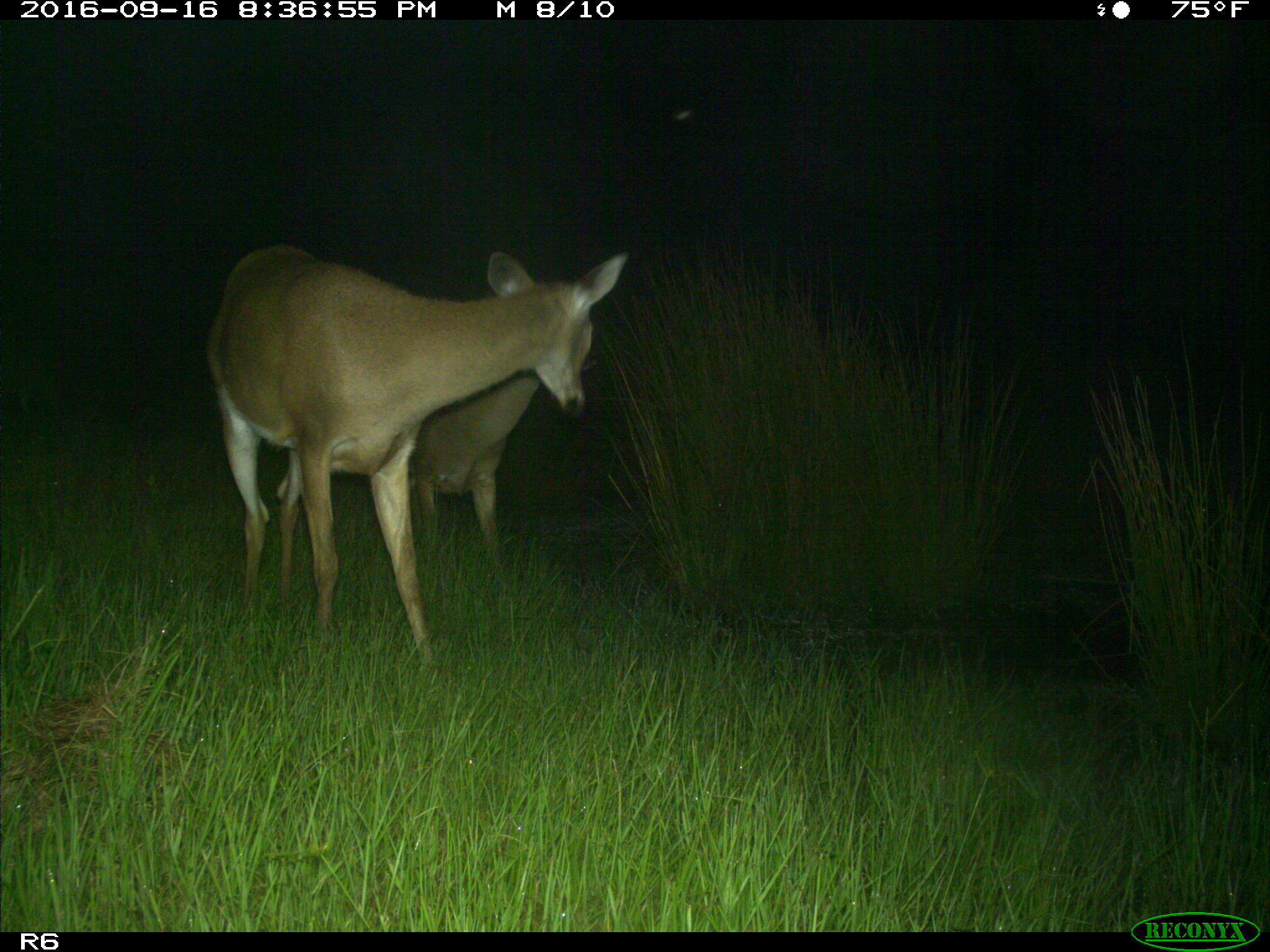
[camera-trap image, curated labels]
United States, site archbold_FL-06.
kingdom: Animalia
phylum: Chordata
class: Mammalia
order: Artiodactyla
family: Cervidae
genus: Odocoileus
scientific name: Odocoileus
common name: deer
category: unidentified deer